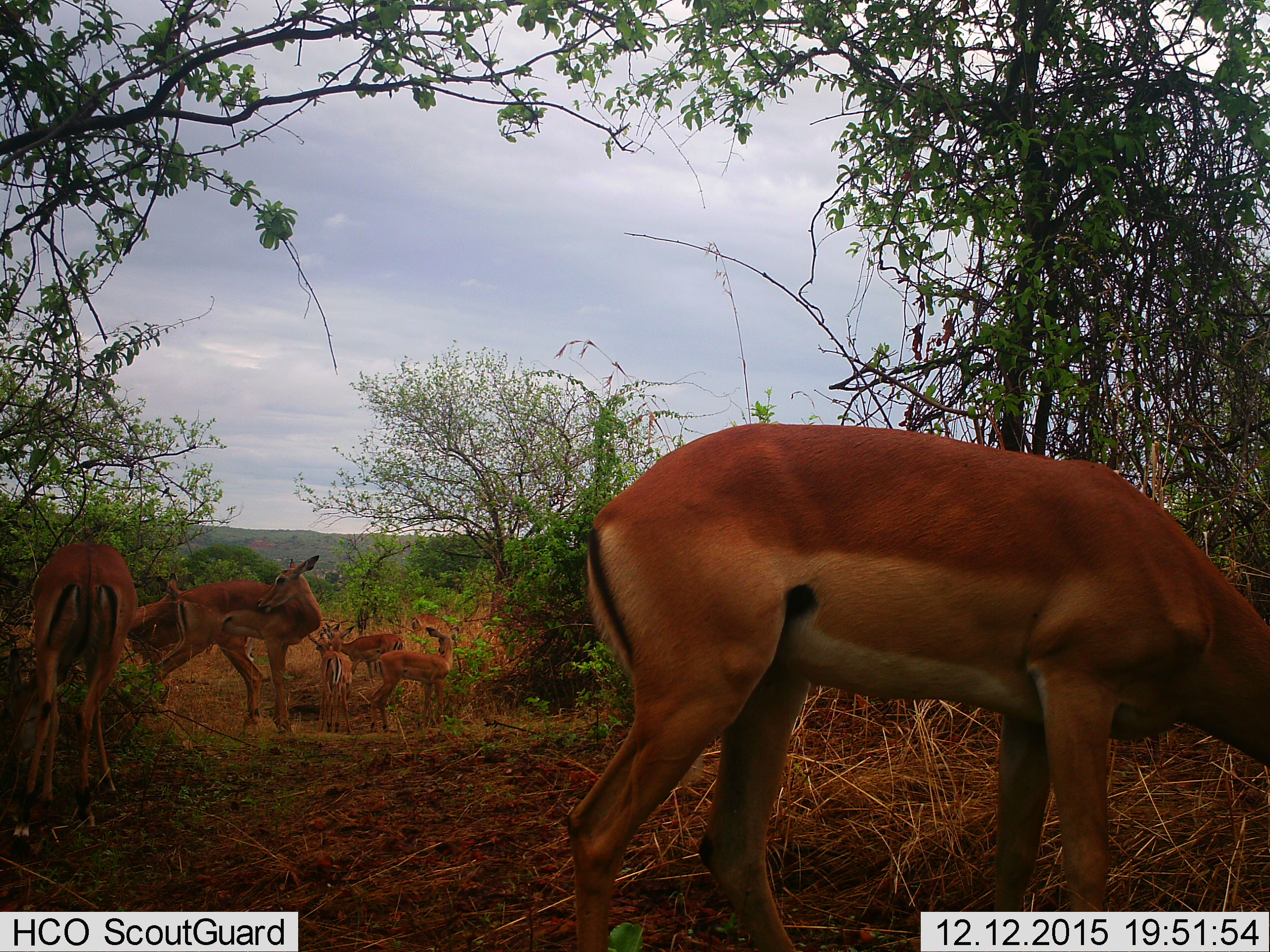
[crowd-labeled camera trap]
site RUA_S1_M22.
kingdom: Animalia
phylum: Chordata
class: Mammalia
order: Artiodactyla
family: Bovidae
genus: Aepyceros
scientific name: Aepyceros melampus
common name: impala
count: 8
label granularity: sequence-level